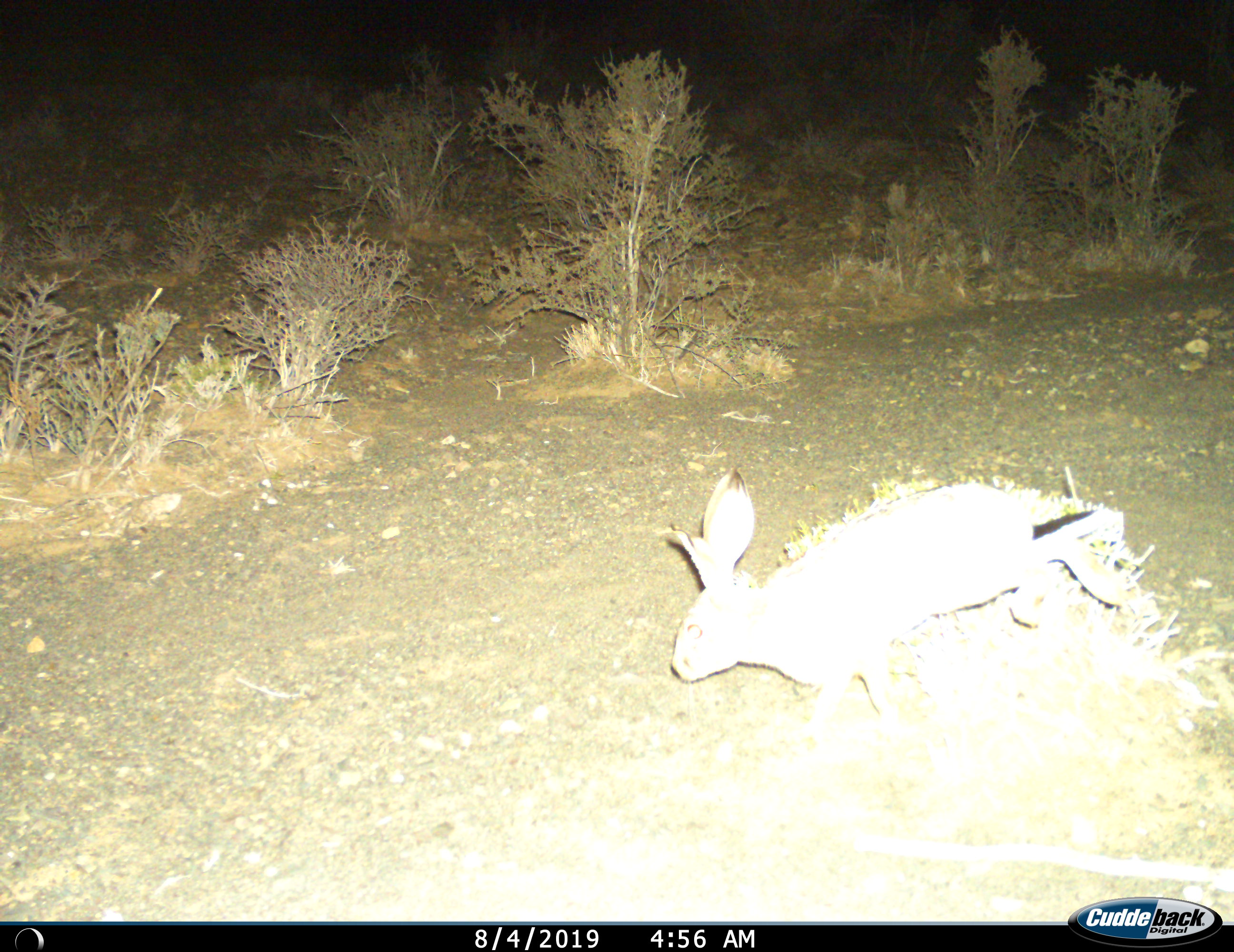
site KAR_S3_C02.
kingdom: Animalia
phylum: Chordata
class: Mammalia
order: Lagomorpha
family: Leporidae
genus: Lepus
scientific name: Lepus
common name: hare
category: hareunknown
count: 1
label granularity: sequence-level